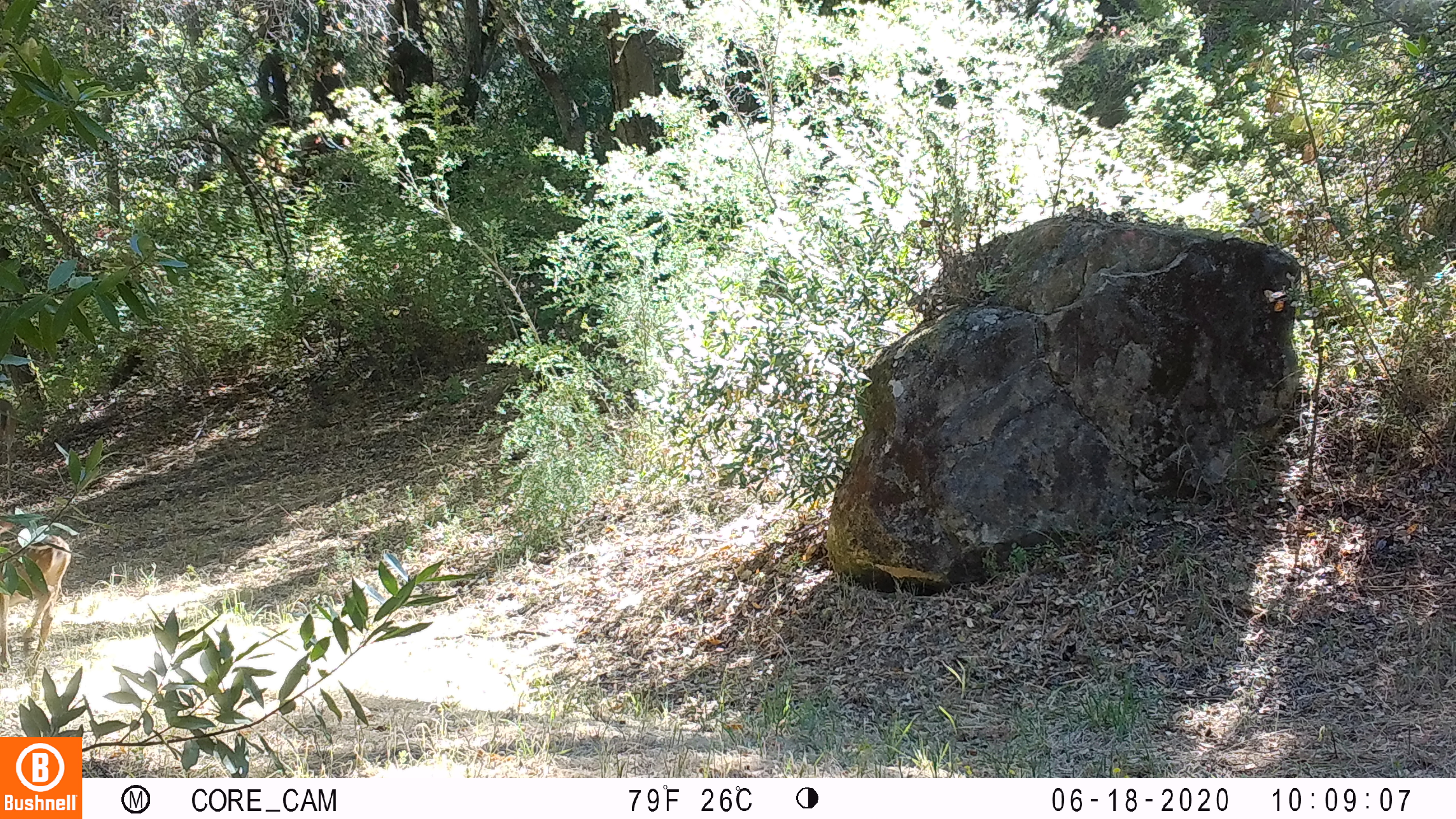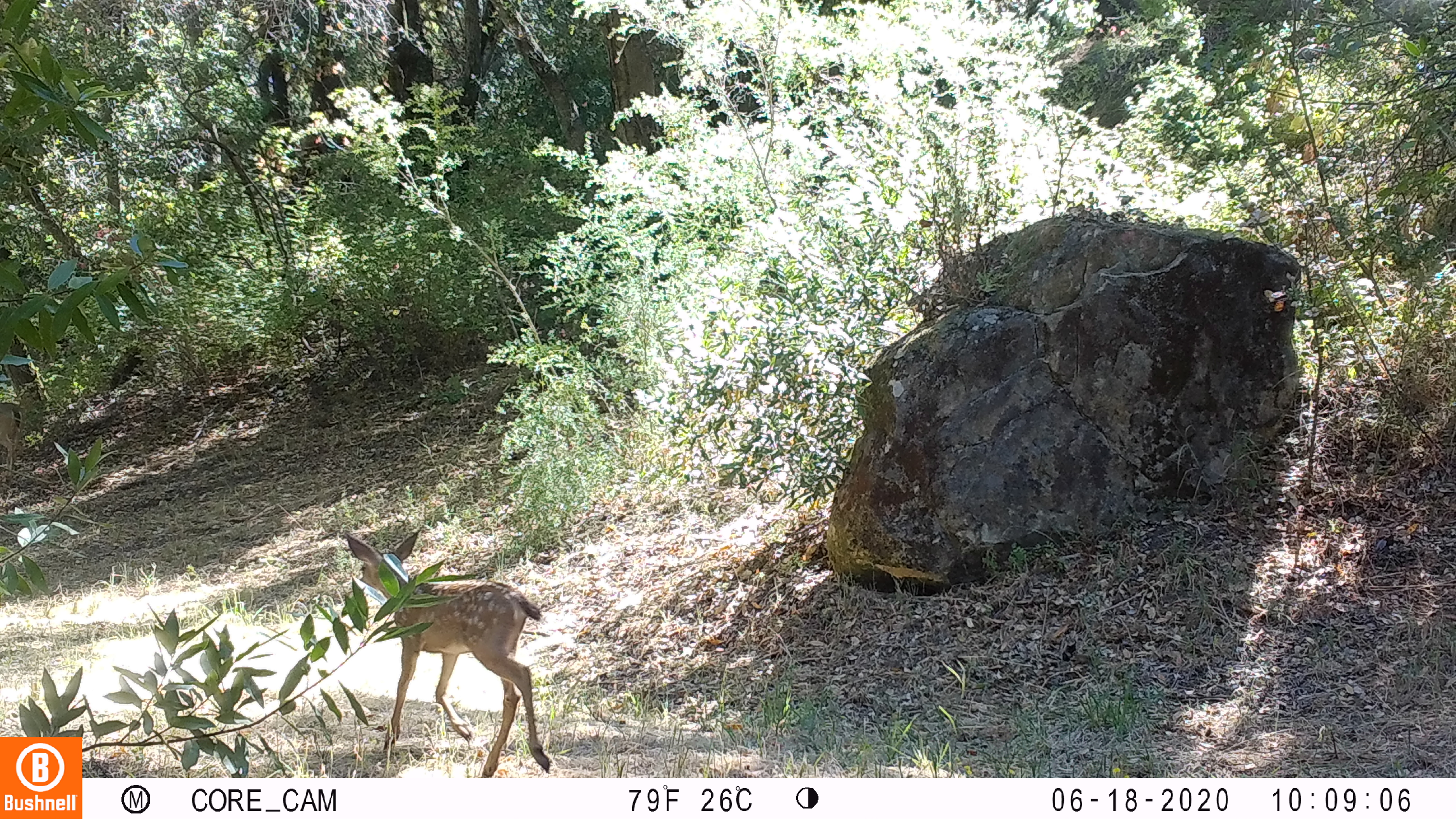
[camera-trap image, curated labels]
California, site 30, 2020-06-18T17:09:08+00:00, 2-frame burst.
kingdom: Animalia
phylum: Chordata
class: Mammalia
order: Artiodactyla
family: Cervidae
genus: Odocoileus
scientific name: Odocoileus hemionus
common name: mule deer